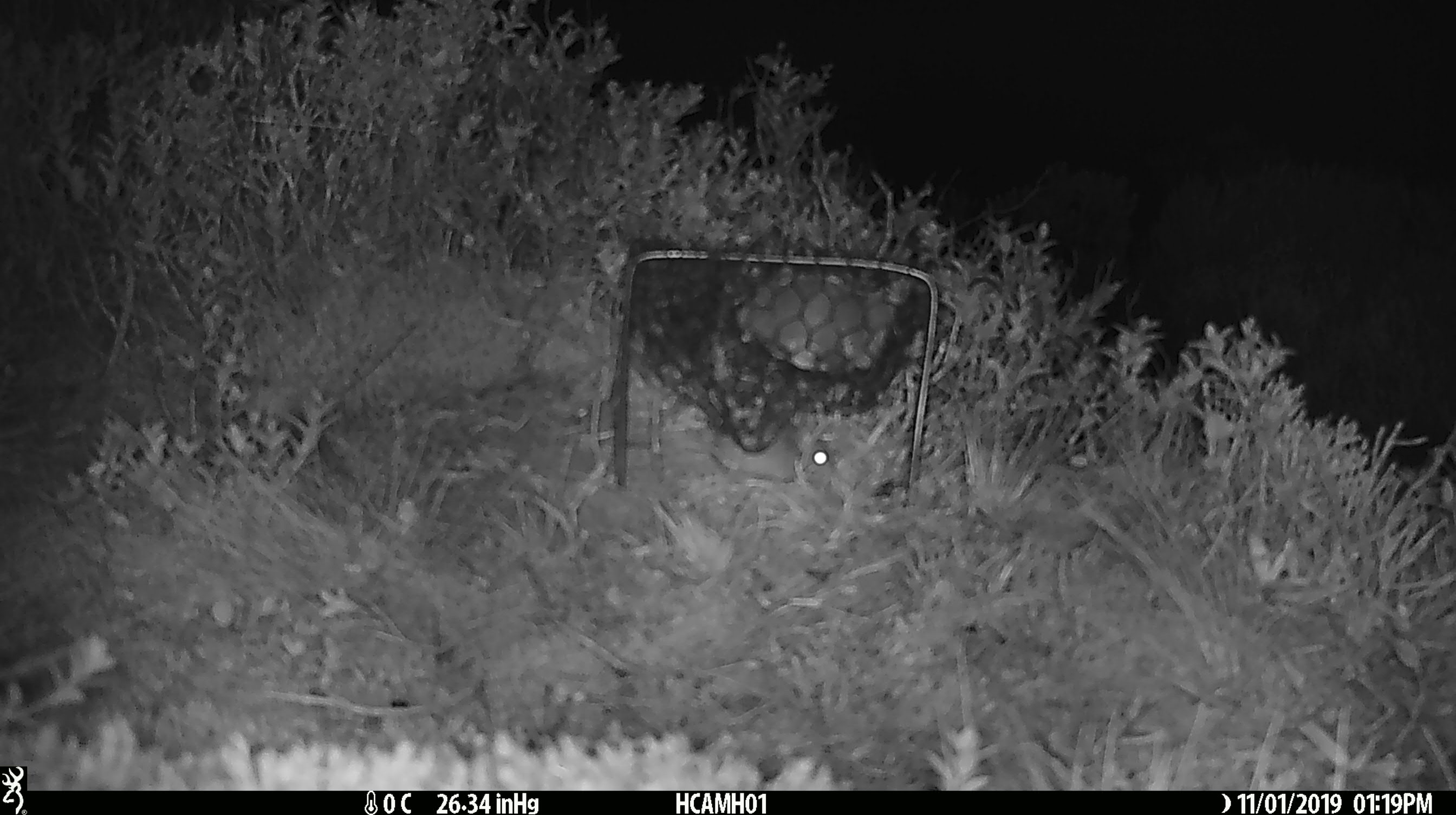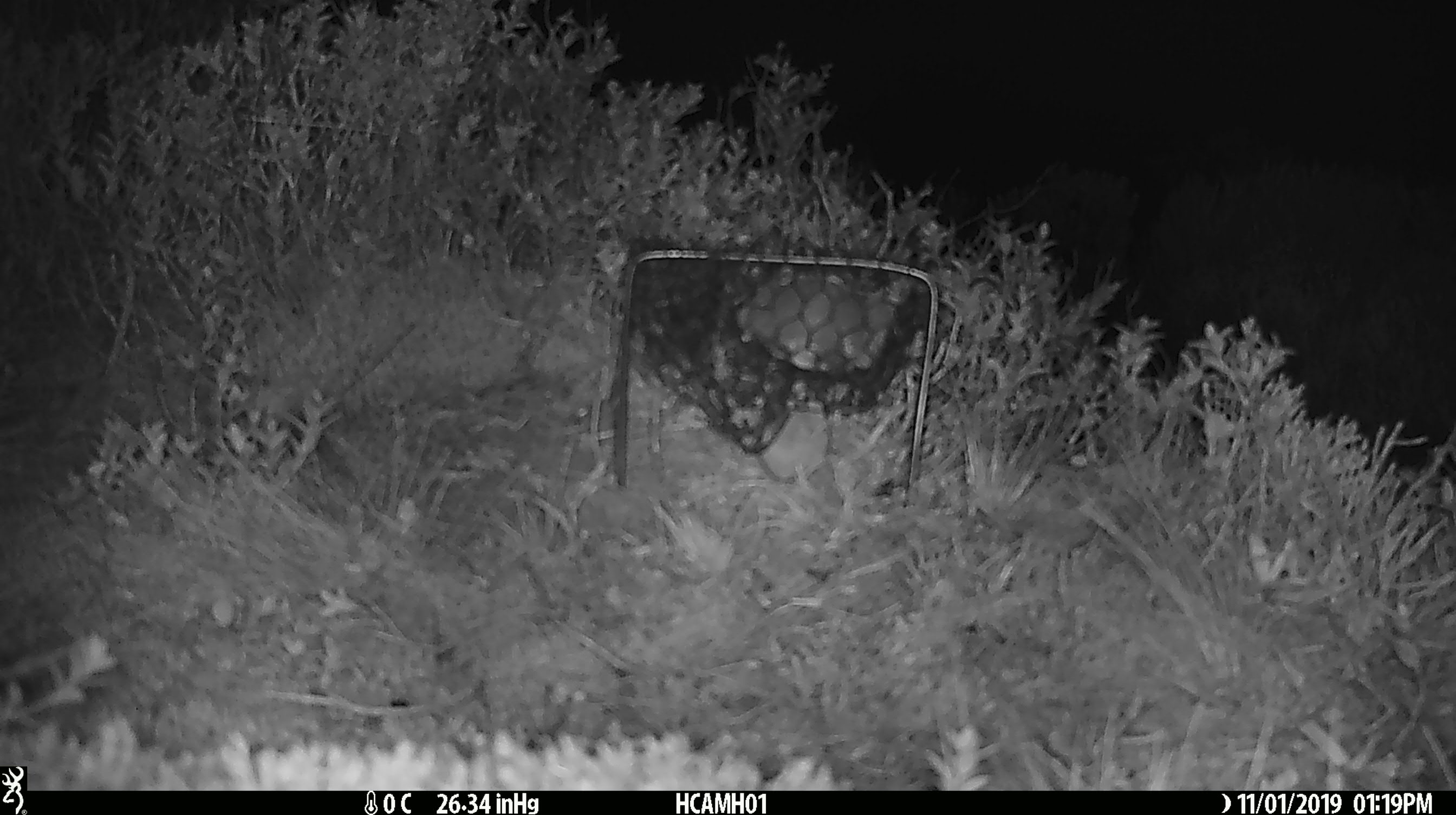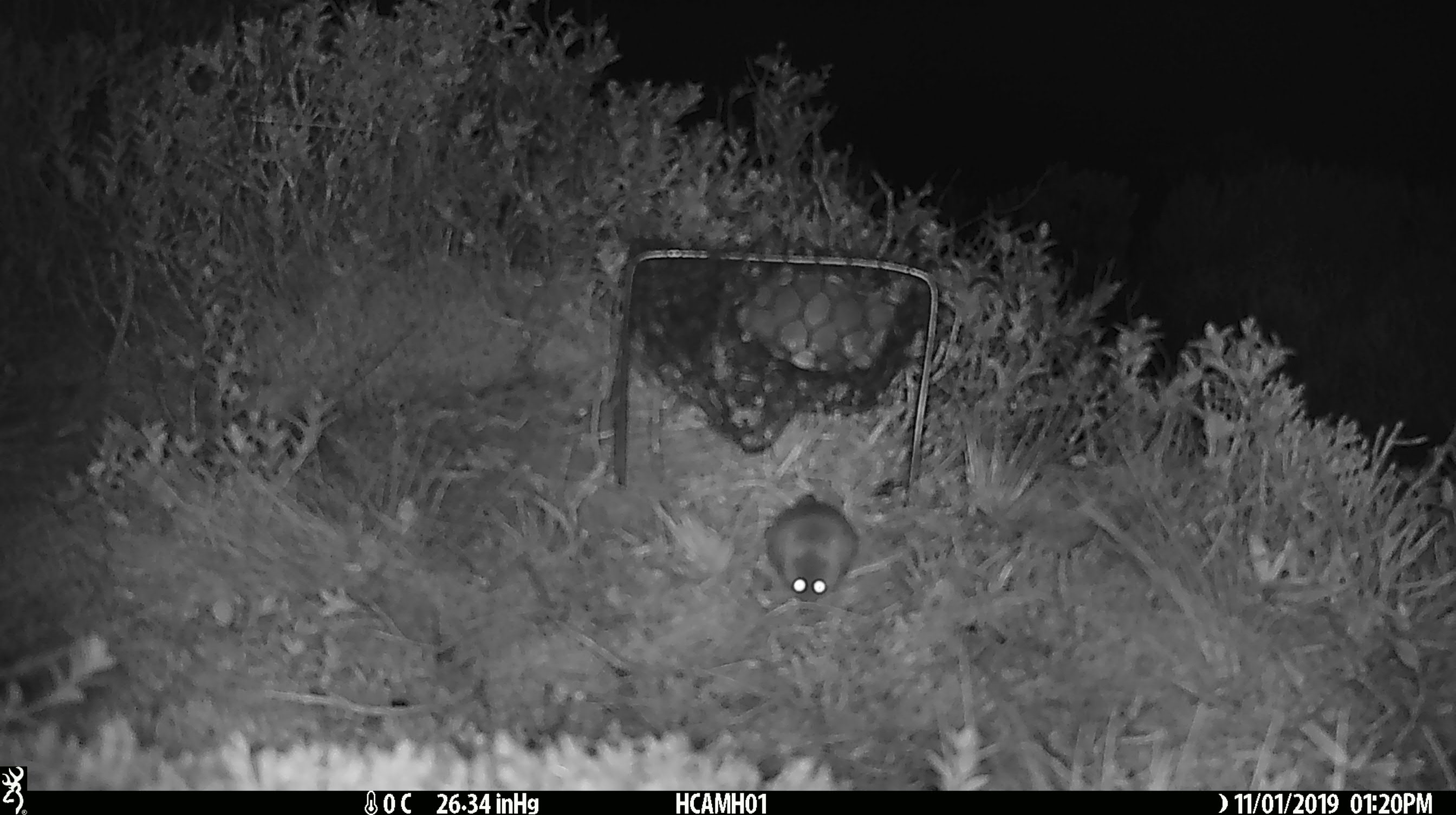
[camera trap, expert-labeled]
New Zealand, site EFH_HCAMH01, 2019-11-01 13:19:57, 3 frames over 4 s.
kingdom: Animalia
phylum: Chordata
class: Mammalia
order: Rodentia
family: Muridae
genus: Mus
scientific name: Mus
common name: mouse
Mouse (Mus).